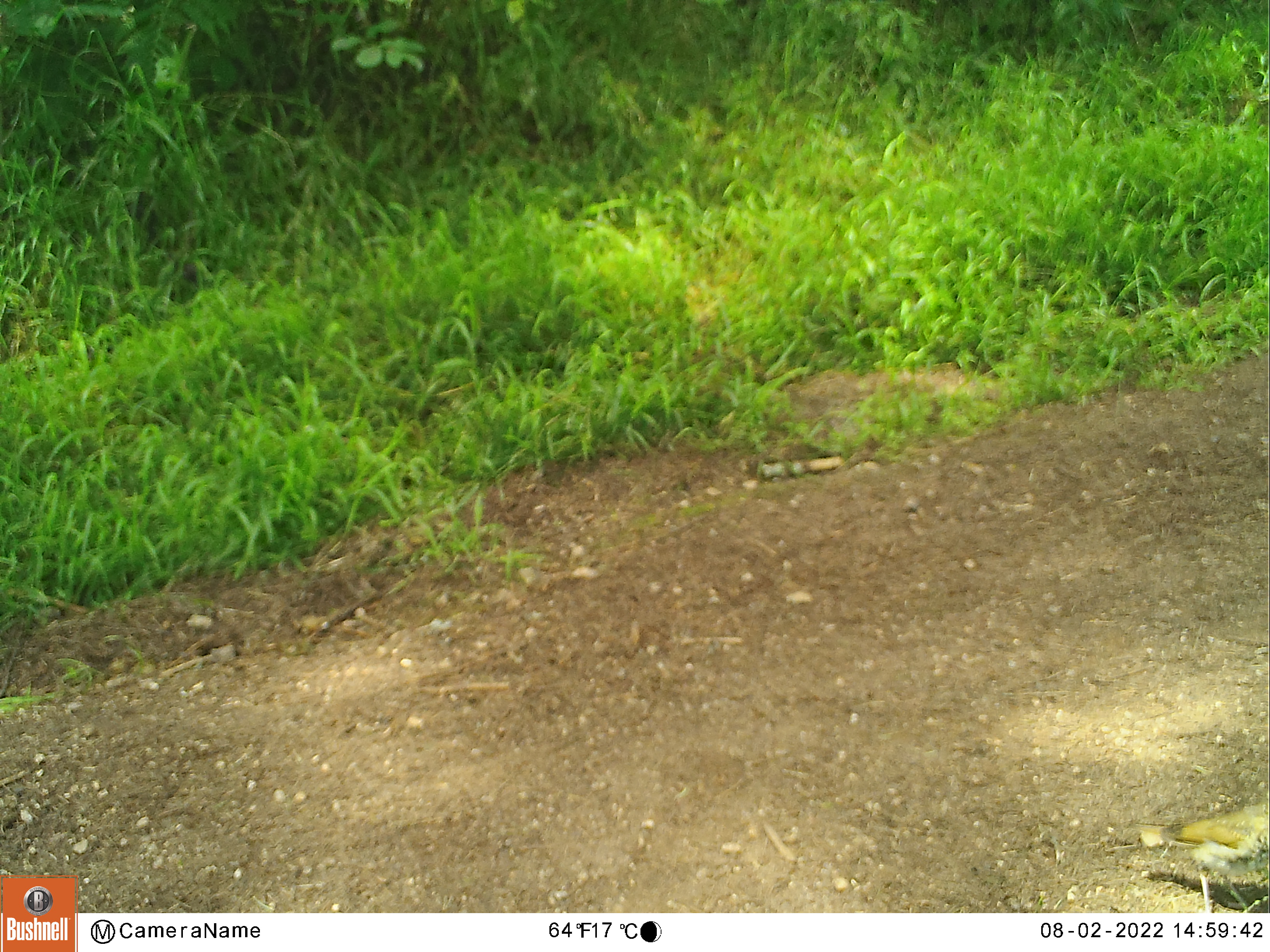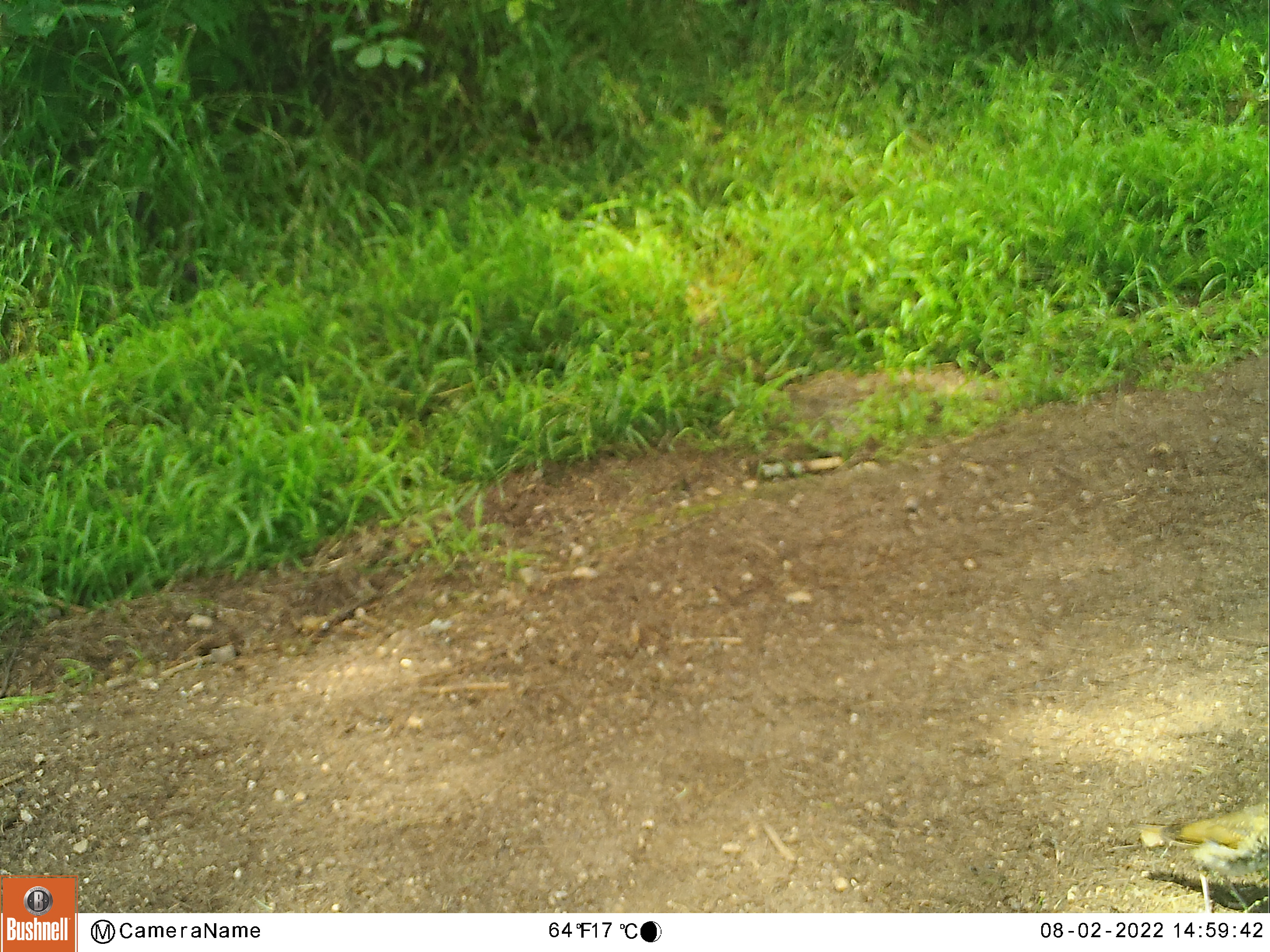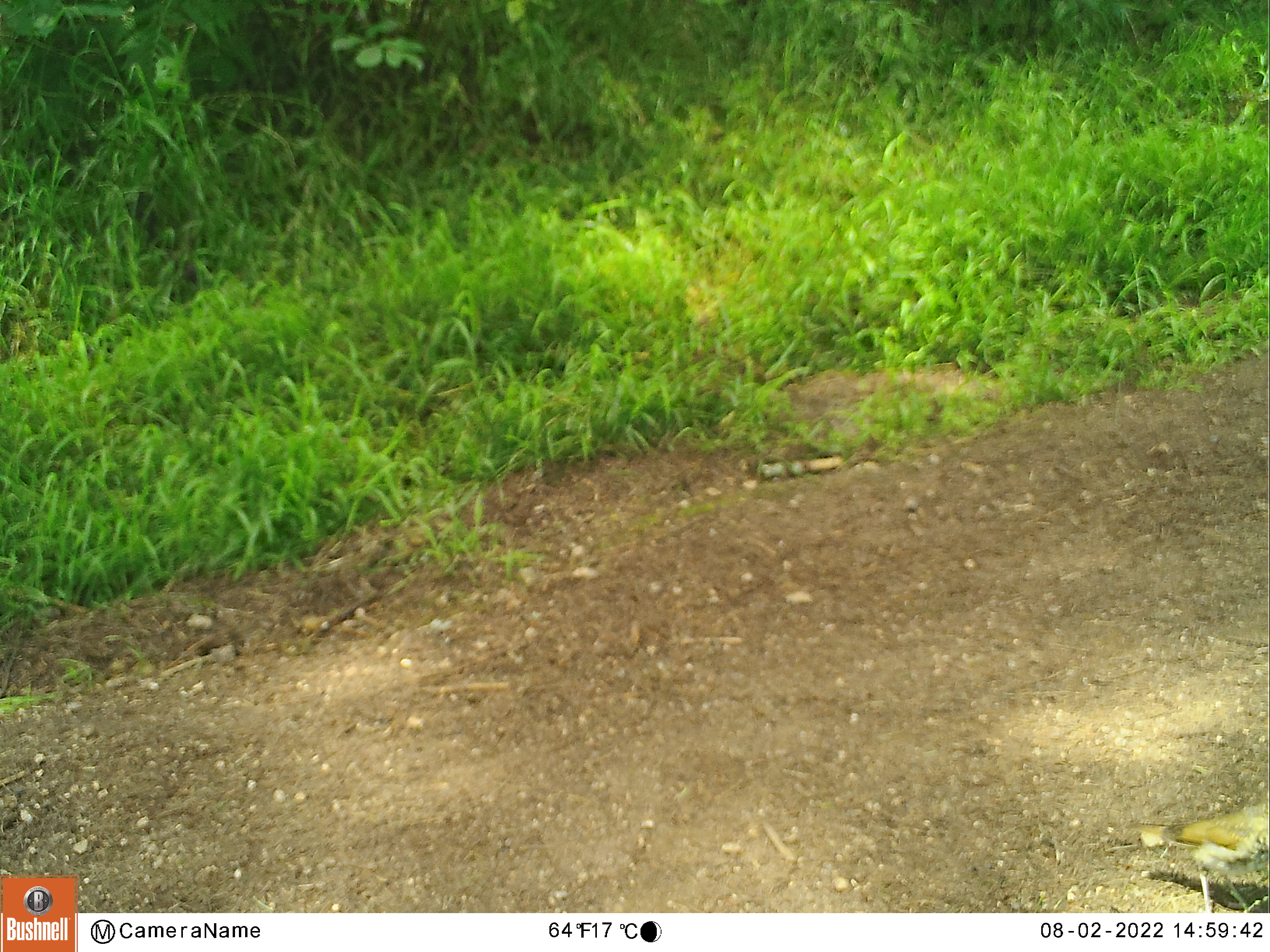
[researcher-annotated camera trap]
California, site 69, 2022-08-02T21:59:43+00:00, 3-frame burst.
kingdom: Animalia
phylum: Chordata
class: Aves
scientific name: Aves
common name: bird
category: unknown bird